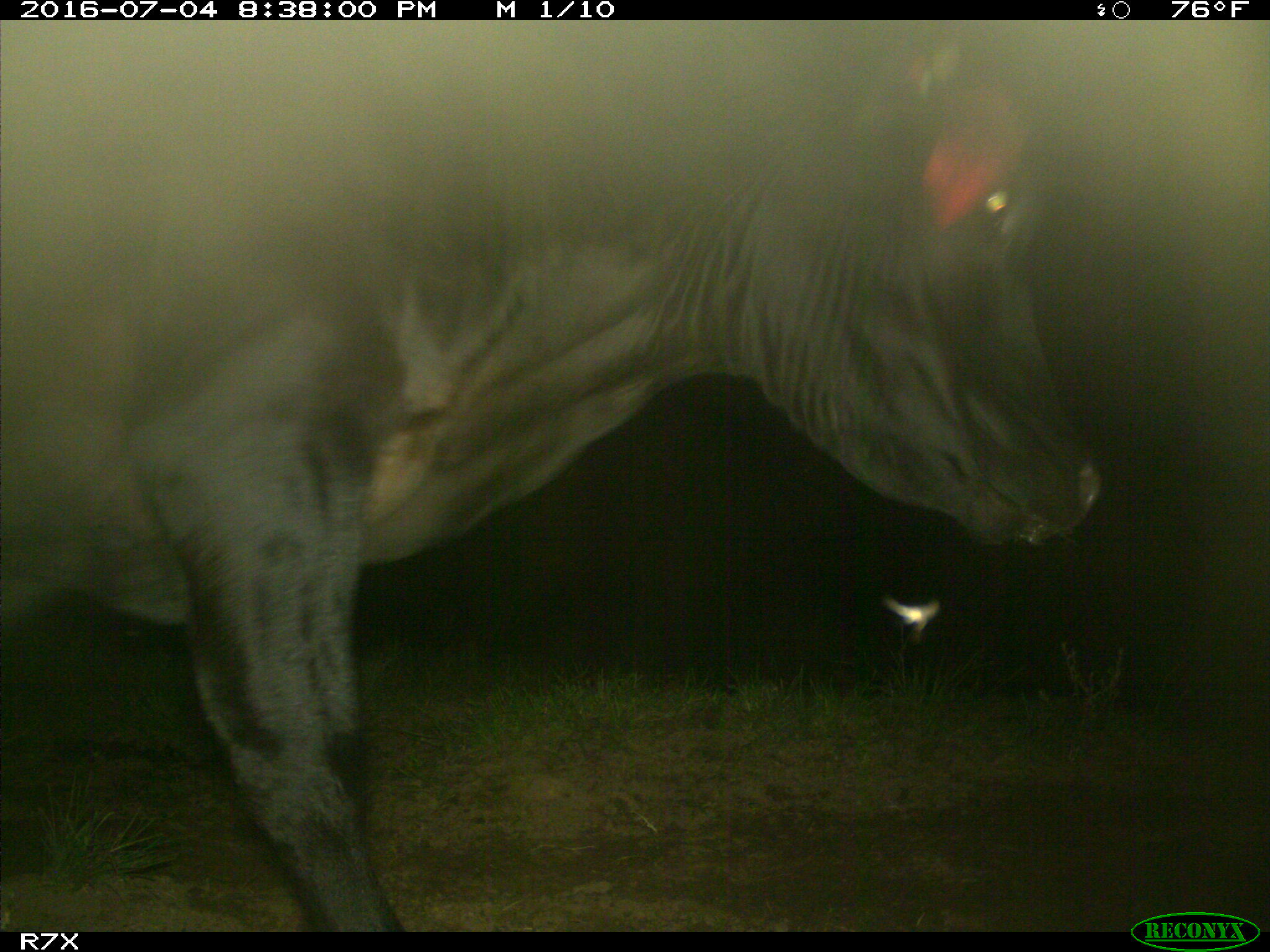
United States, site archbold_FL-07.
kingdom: Animalia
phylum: Chordata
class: Mammalia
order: Artiodactyla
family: Bovidae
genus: Bos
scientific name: Bos taurus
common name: domestic cow